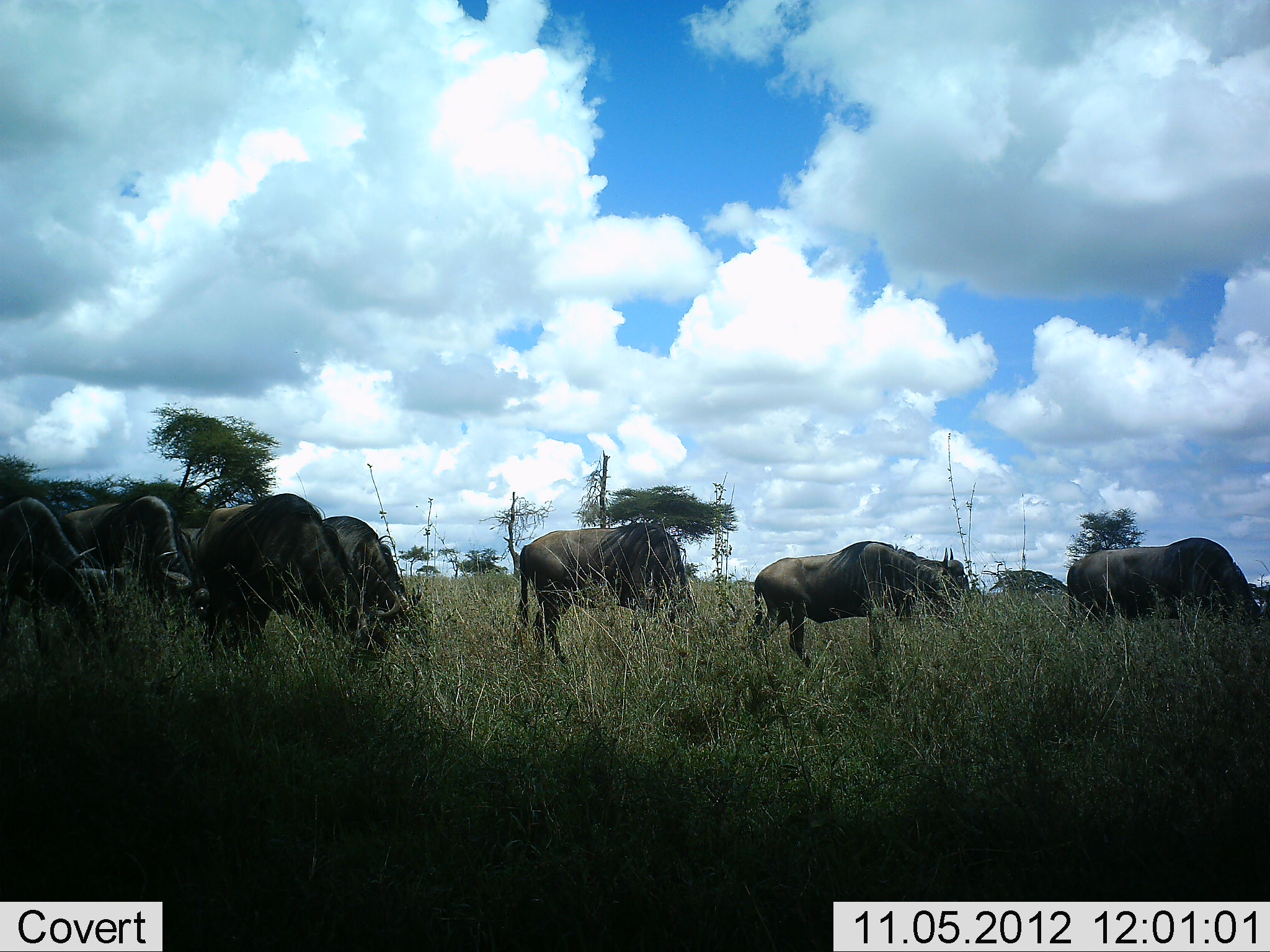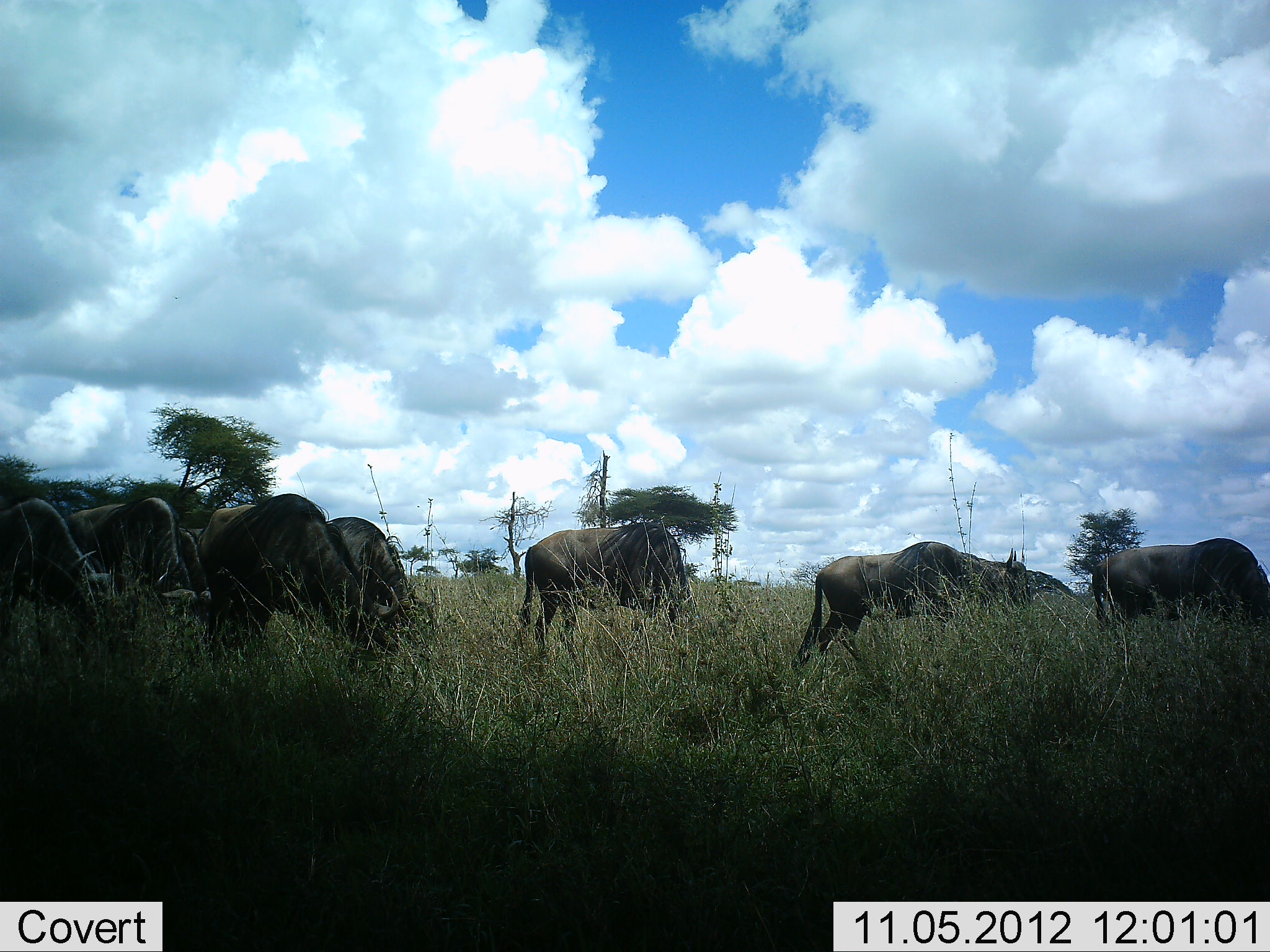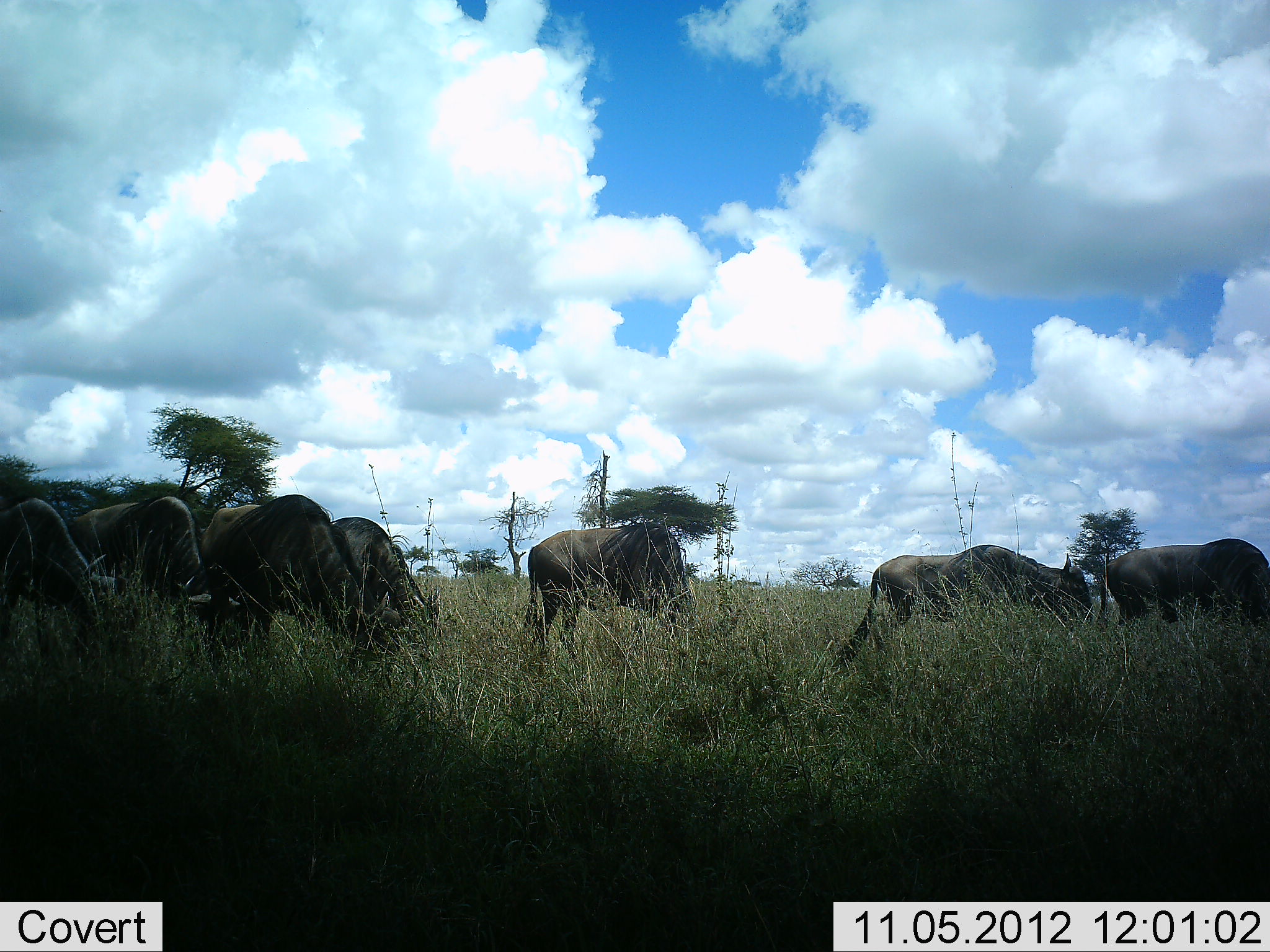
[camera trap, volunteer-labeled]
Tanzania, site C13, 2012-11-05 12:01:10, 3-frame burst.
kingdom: Animalia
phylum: Chordata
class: Mammalia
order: Artiodactyla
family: Bovidae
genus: Connochaetes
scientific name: Connochaetes taurinus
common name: blue wildebeest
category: wildebeest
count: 8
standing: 10%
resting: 0%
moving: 40%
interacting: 0%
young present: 0%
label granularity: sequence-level